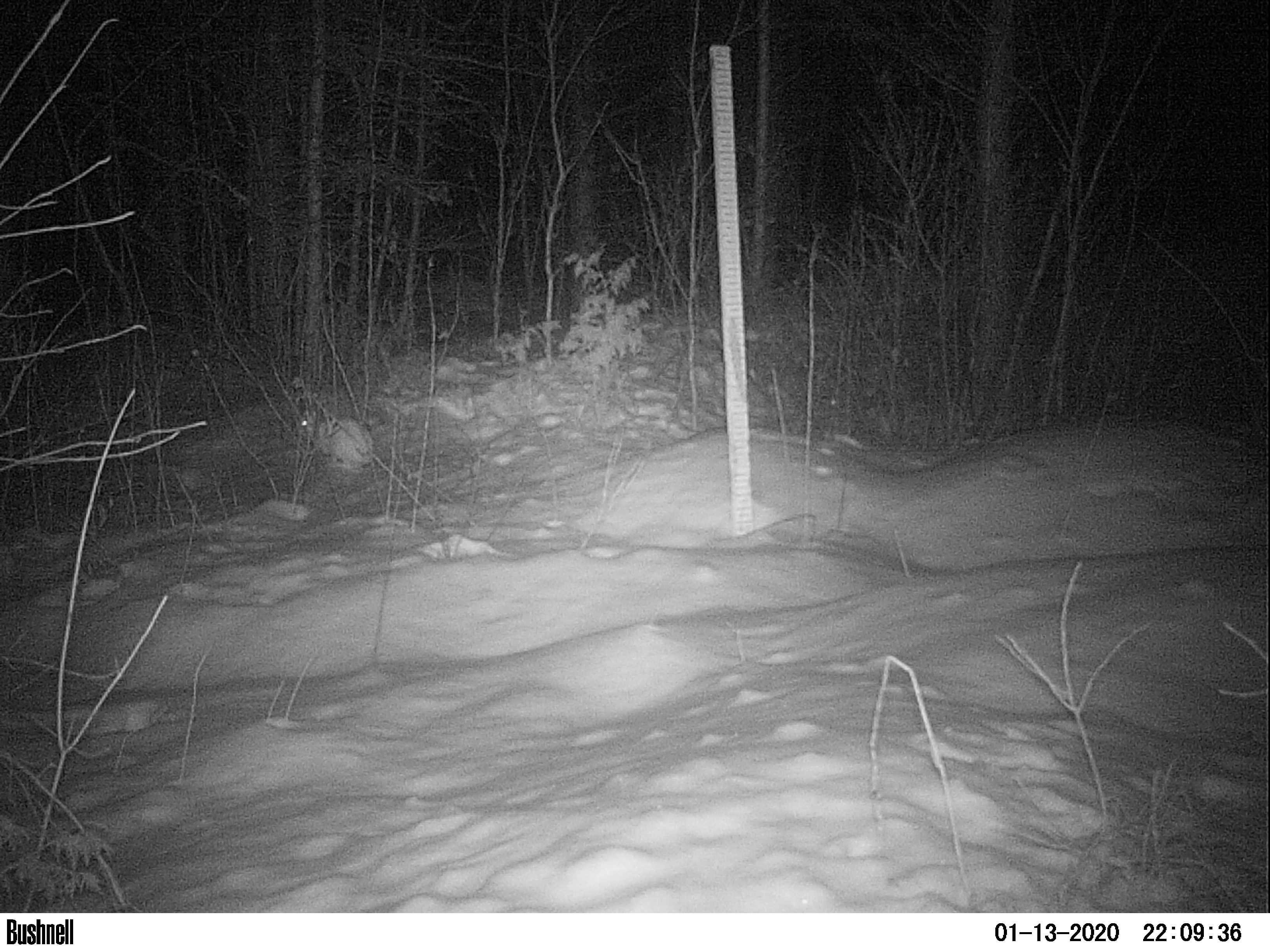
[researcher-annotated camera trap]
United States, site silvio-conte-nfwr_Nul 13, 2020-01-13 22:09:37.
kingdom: Animalia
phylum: Chordata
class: Mammalia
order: Lagomorpha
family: Leporidae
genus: Lepus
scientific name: Lepus americanus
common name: snowshoe hare